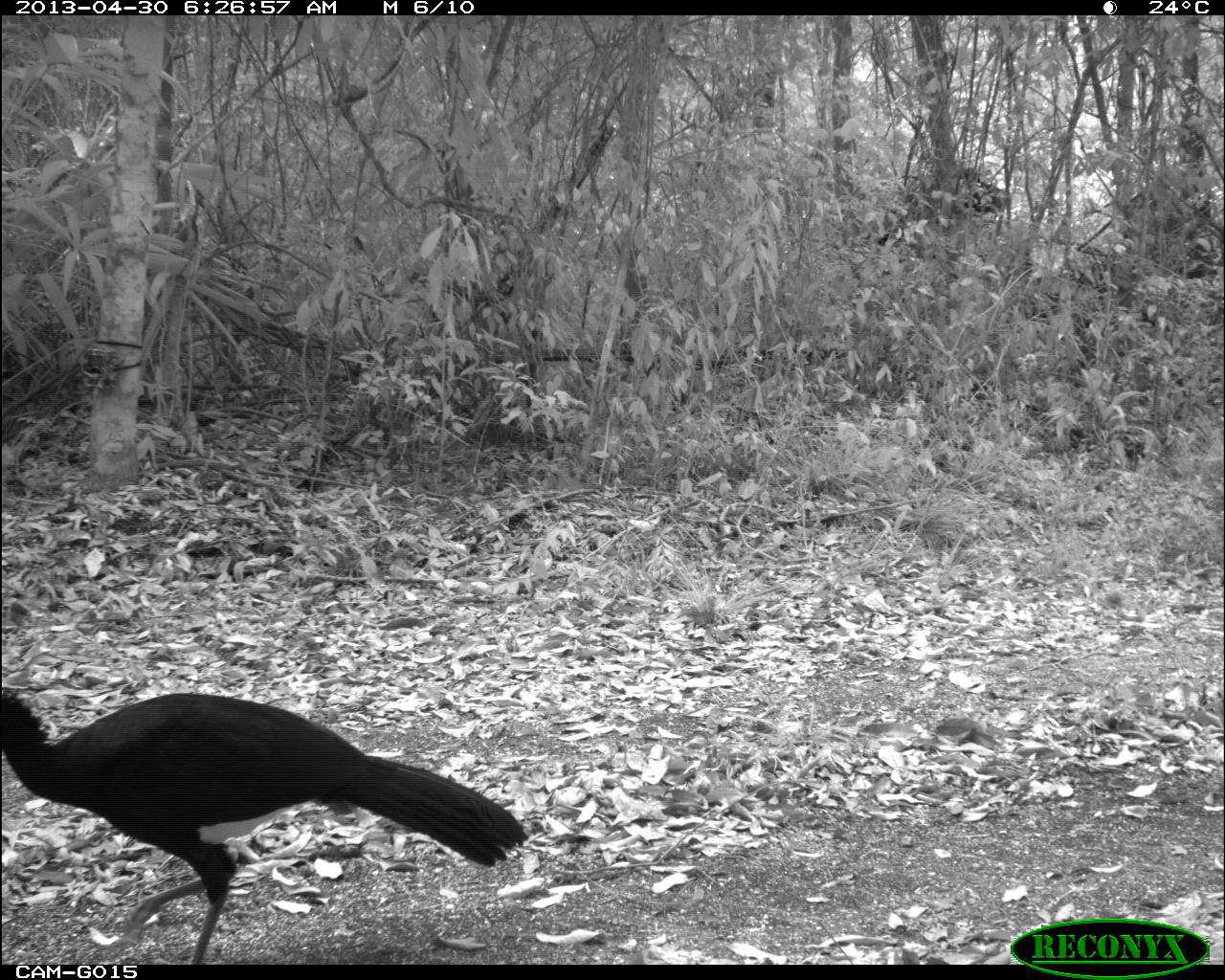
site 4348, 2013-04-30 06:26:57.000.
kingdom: Animalia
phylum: Chordata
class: Aves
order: Galliformes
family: Cracidae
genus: Crax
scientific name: Crax rubra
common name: great curassow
Crax rubra (great curassow), count 1, sex male.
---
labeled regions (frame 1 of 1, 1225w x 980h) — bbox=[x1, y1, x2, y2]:
crax rubra: bbox=[0, 684, 528, 962]